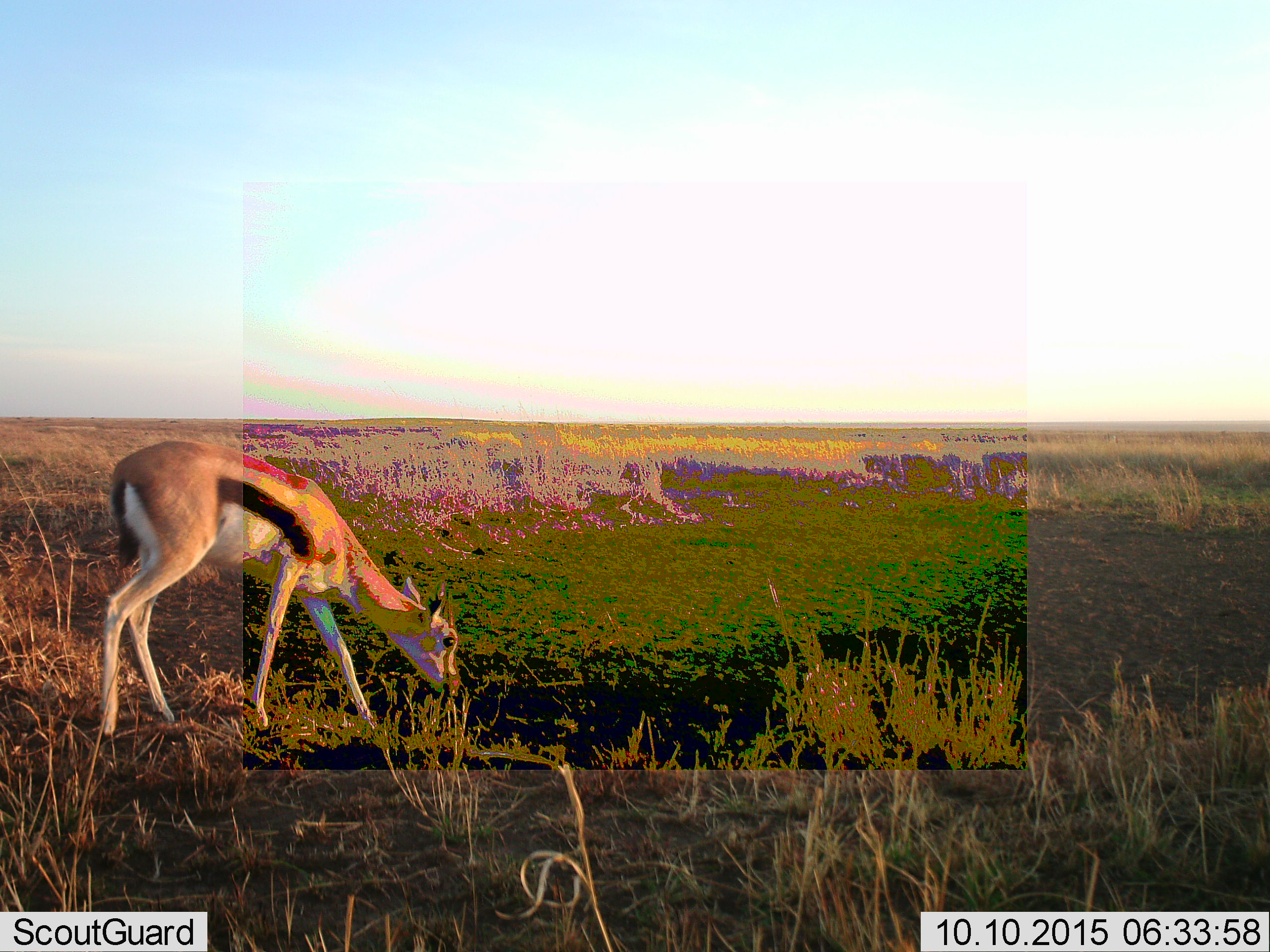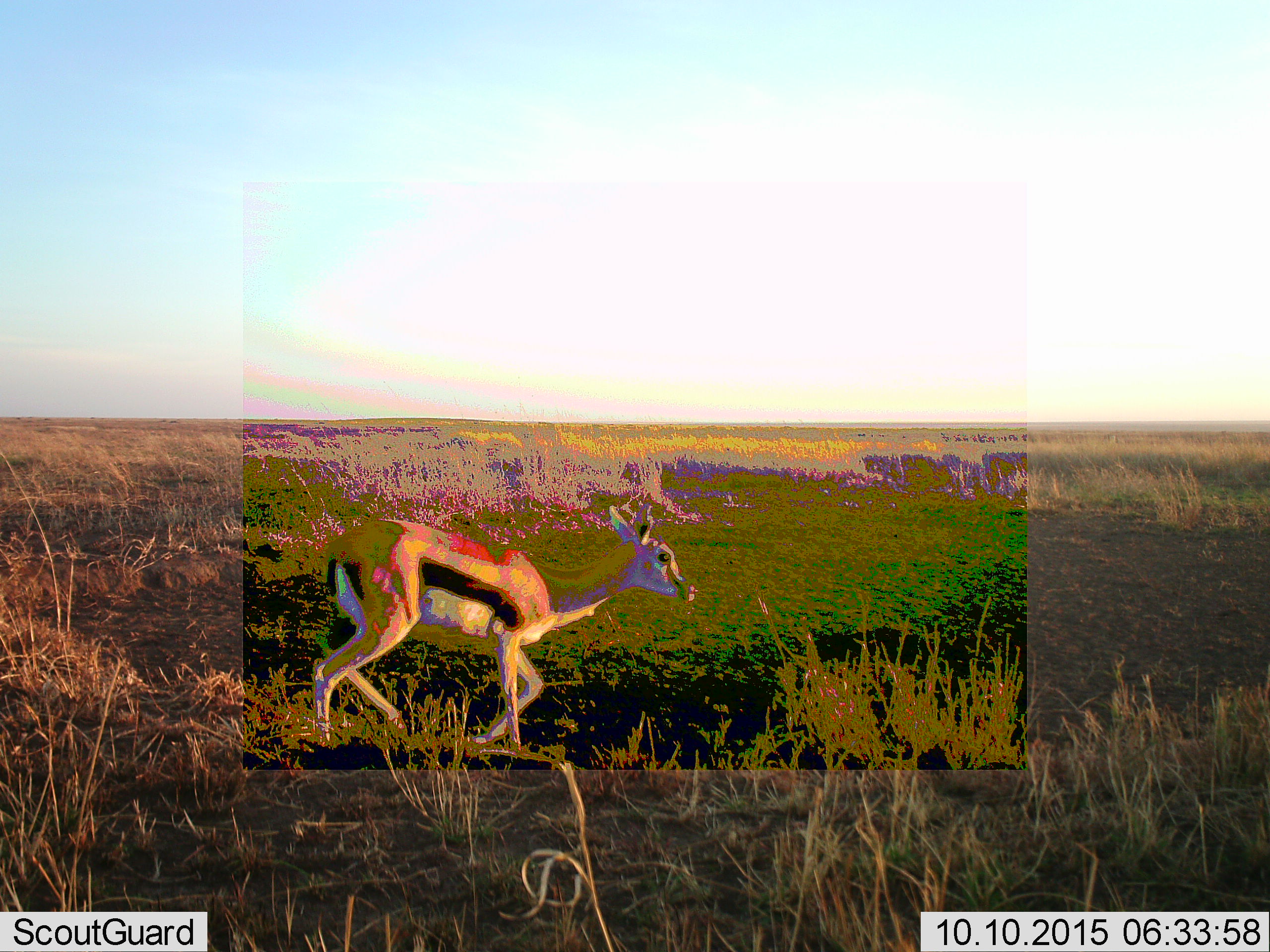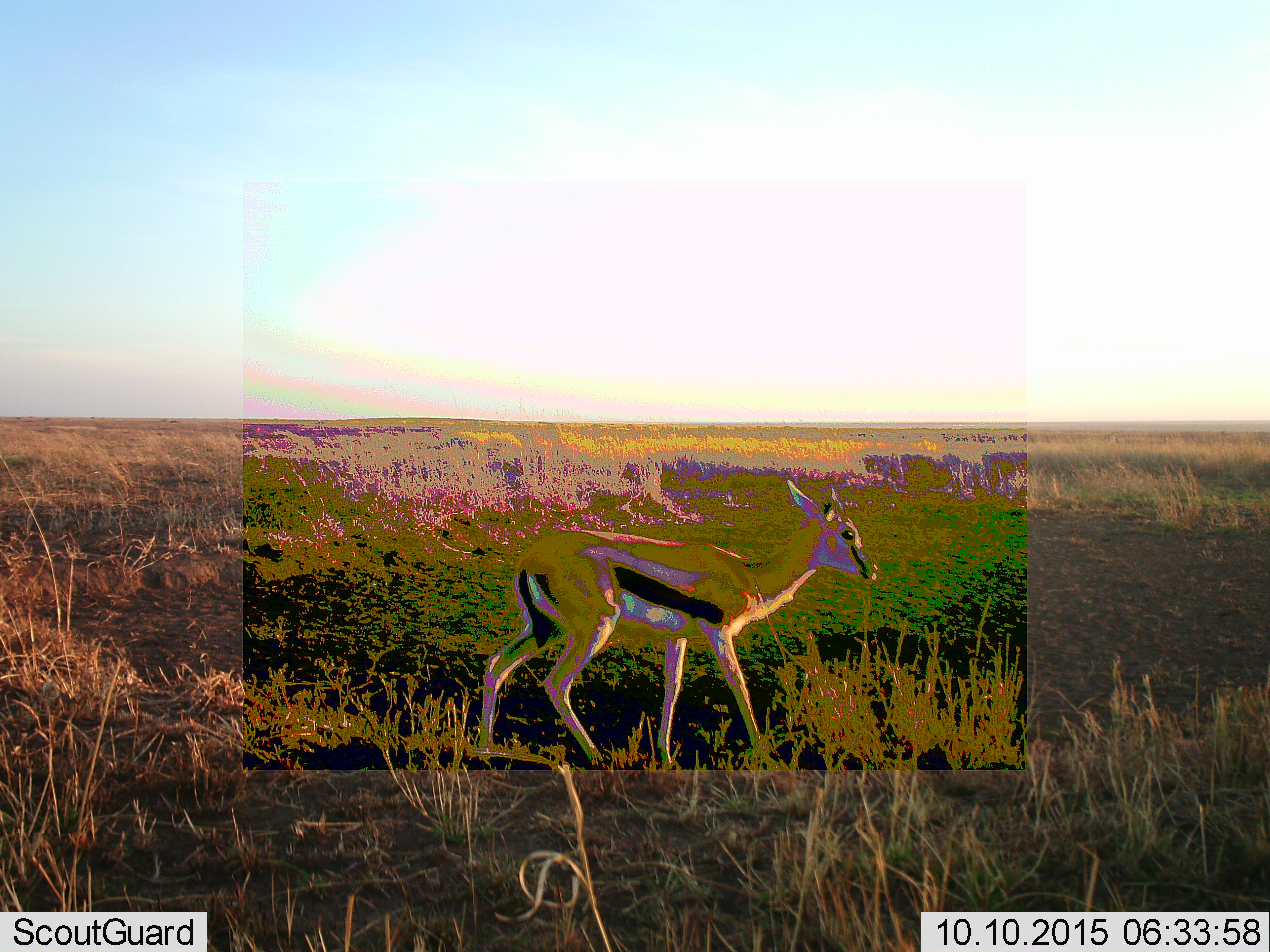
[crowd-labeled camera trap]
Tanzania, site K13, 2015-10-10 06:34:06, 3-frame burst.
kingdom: Animalia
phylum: Chordata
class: Mammalia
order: Artiodactyla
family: Bovidae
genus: Eudorcas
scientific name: Eudorcas thomsonii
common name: thomson's gazelle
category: gazellethomsons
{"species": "gazellethomsons (thomson's gazelle) (Eudorcas thomsonii)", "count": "1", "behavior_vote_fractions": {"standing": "0%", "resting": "0%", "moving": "75%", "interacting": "0%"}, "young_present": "0%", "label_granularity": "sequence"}